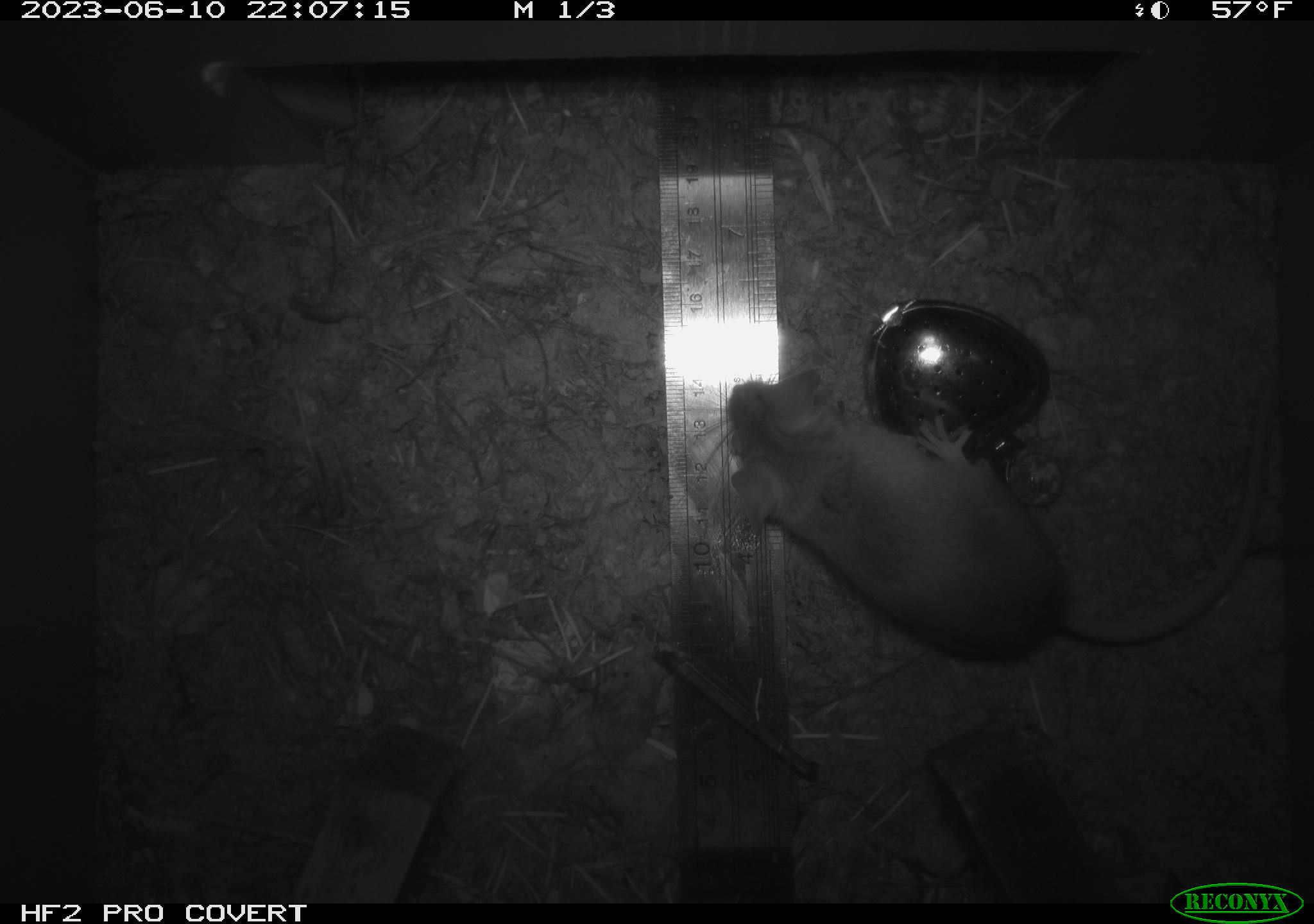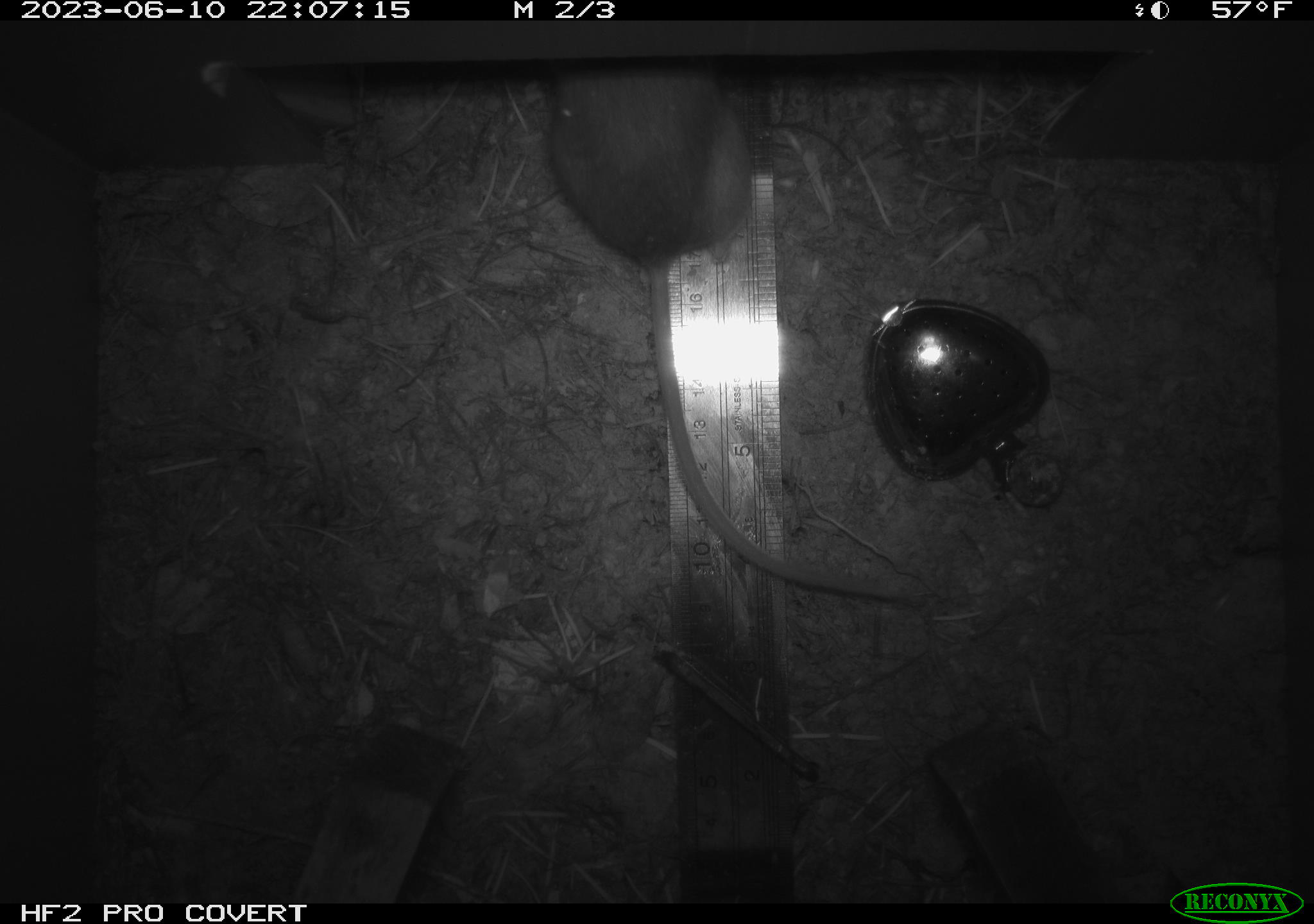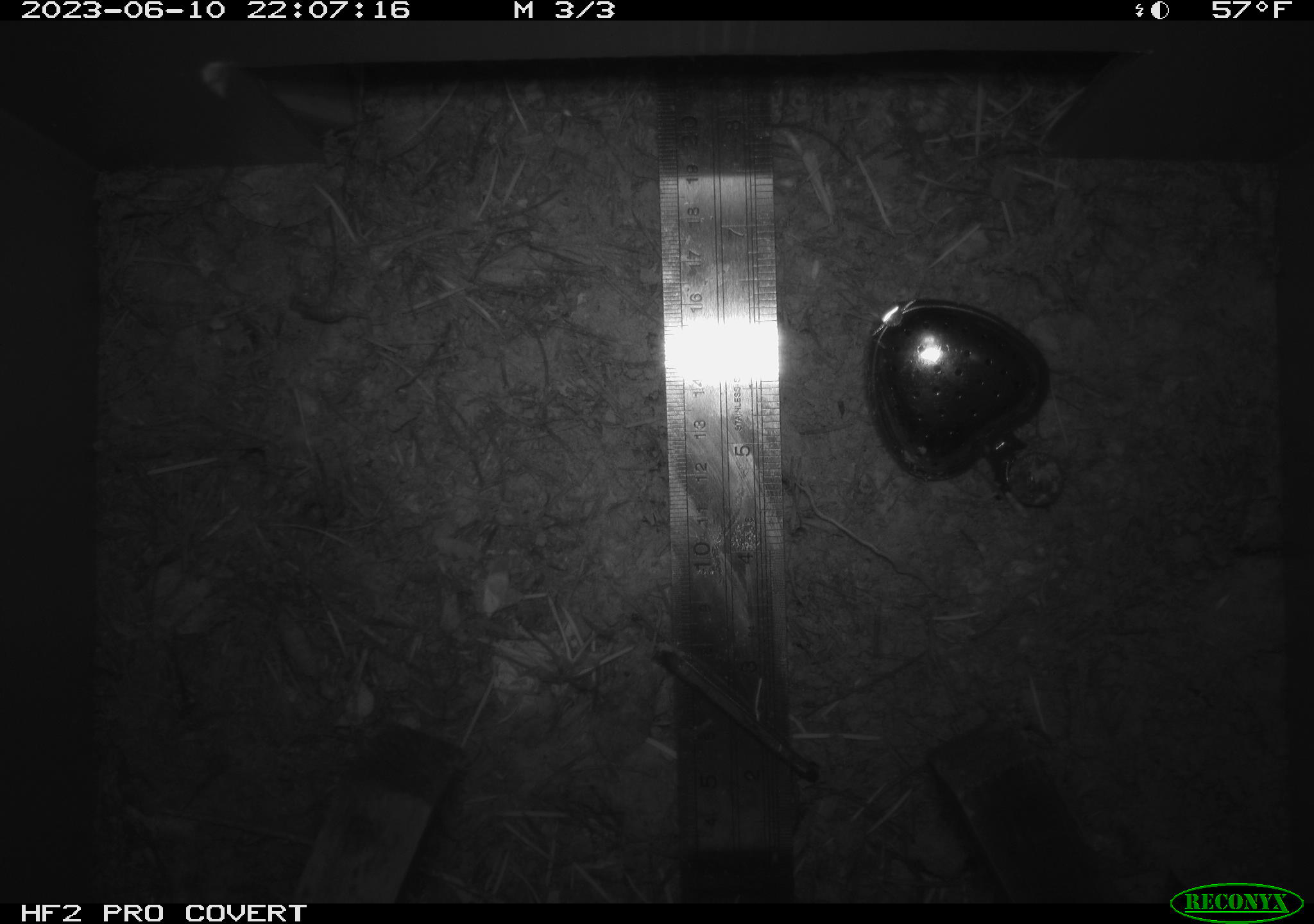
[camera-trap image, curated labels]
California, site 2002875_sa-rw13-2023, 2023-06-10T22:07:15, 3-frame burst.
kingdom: Animalia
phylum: Chordata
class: Mammalia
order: Rodentia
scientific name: Rodentia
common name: mouse species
Mouse species (Rodentia).